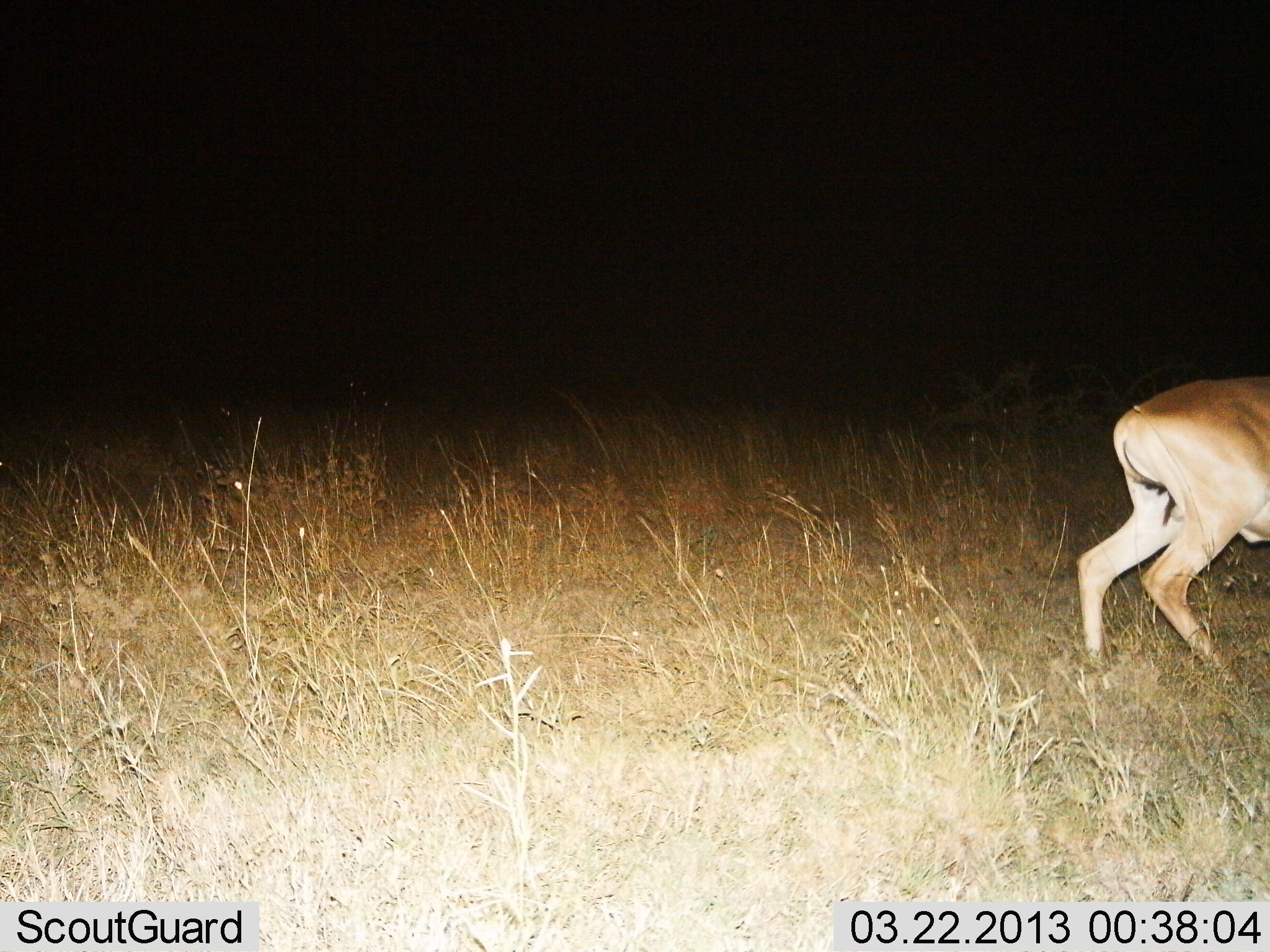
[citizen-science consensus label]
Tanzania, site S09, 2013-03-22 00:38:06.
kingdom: Animalia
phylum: Chordata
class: Mammalia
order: Artiodactyla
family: Bovidae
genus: Alcelaphus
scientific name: Alcelaphus buselaphus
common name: hartebeest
Hartebeest (Alcelaphus buselaphus), count 1. Behavior (volunteer vote fractions): standing 28%, resting 0%, moving 72%, interacting 0%. Young present (vote fraction): 0%. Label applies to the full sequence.